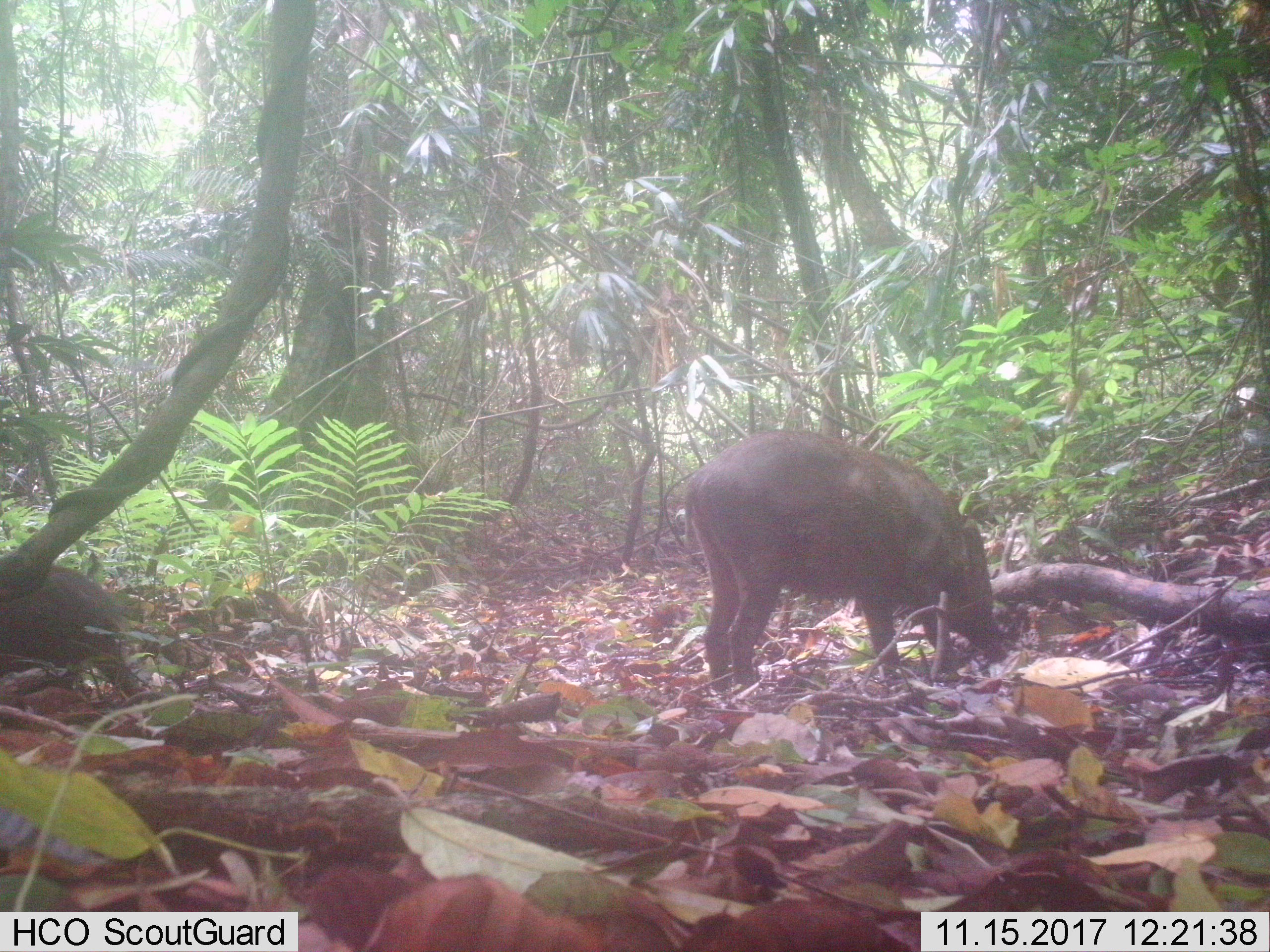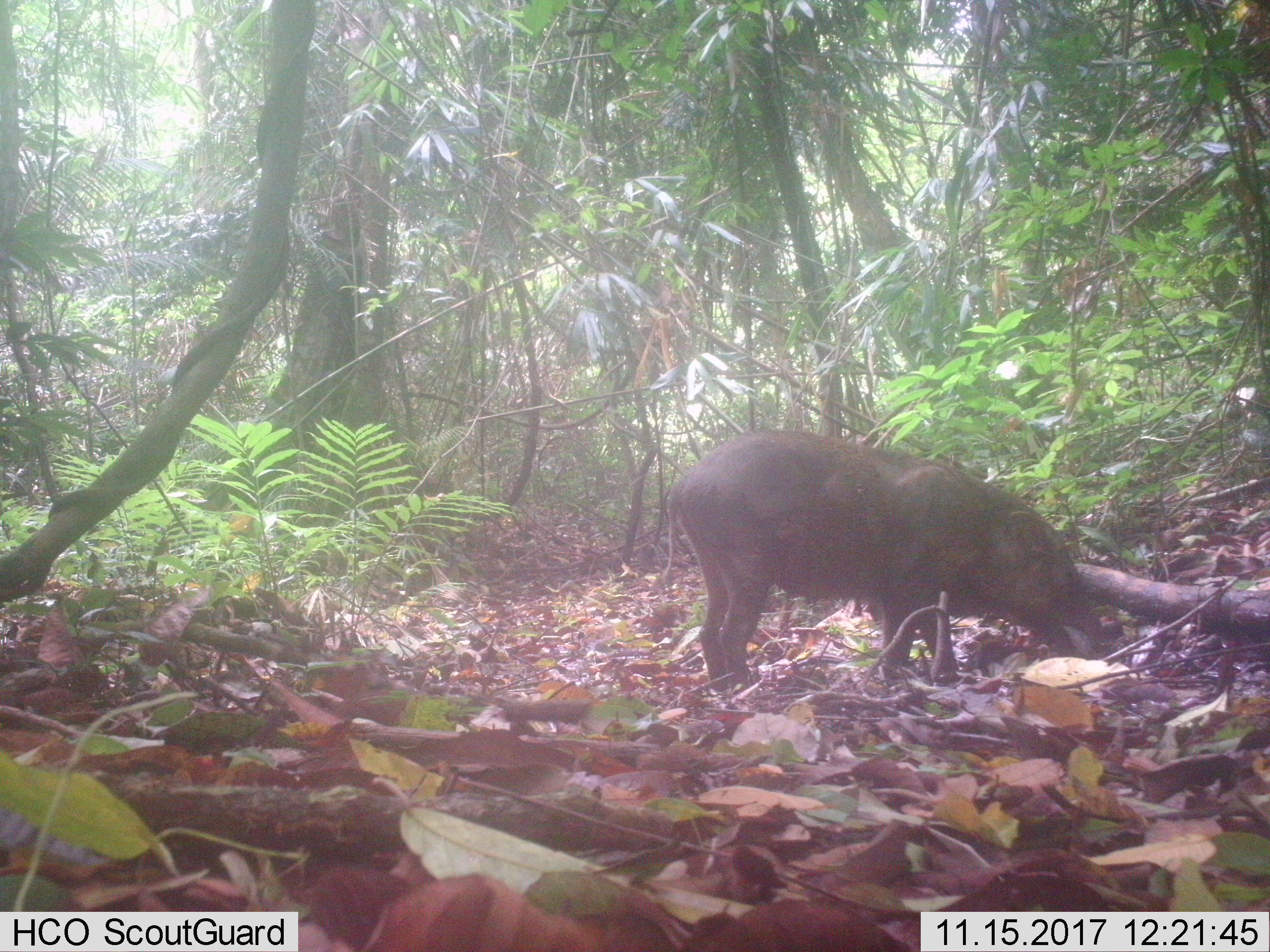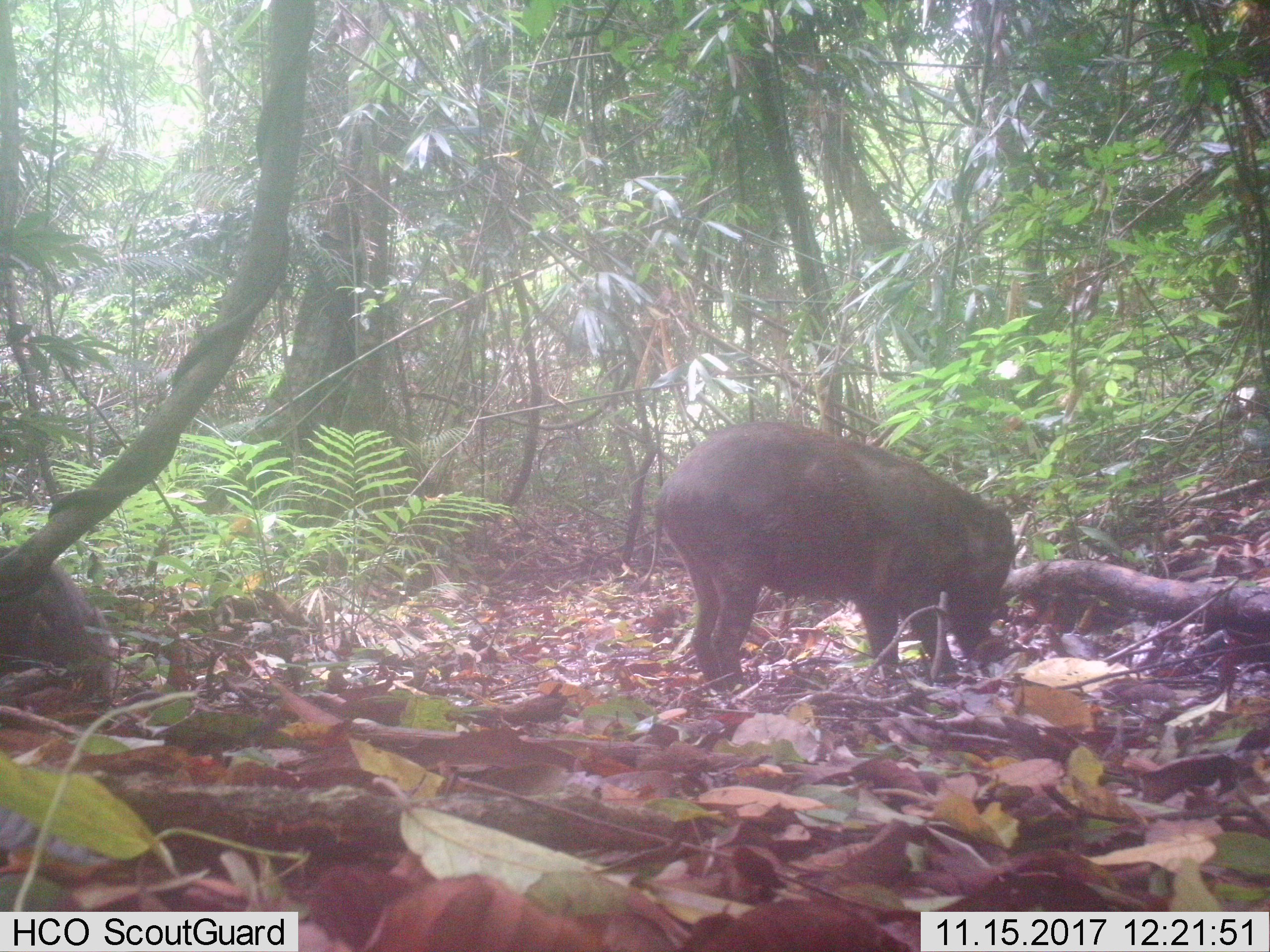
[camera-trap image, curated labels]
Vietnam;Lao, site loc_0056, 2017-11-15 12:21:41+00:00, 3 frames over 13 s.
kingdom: Animalia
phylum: Chordata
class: Mammalia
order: Artiodactyla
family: Suidae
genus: Sus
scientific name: Sus scrofa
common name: eurasian wild pig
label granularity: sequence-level